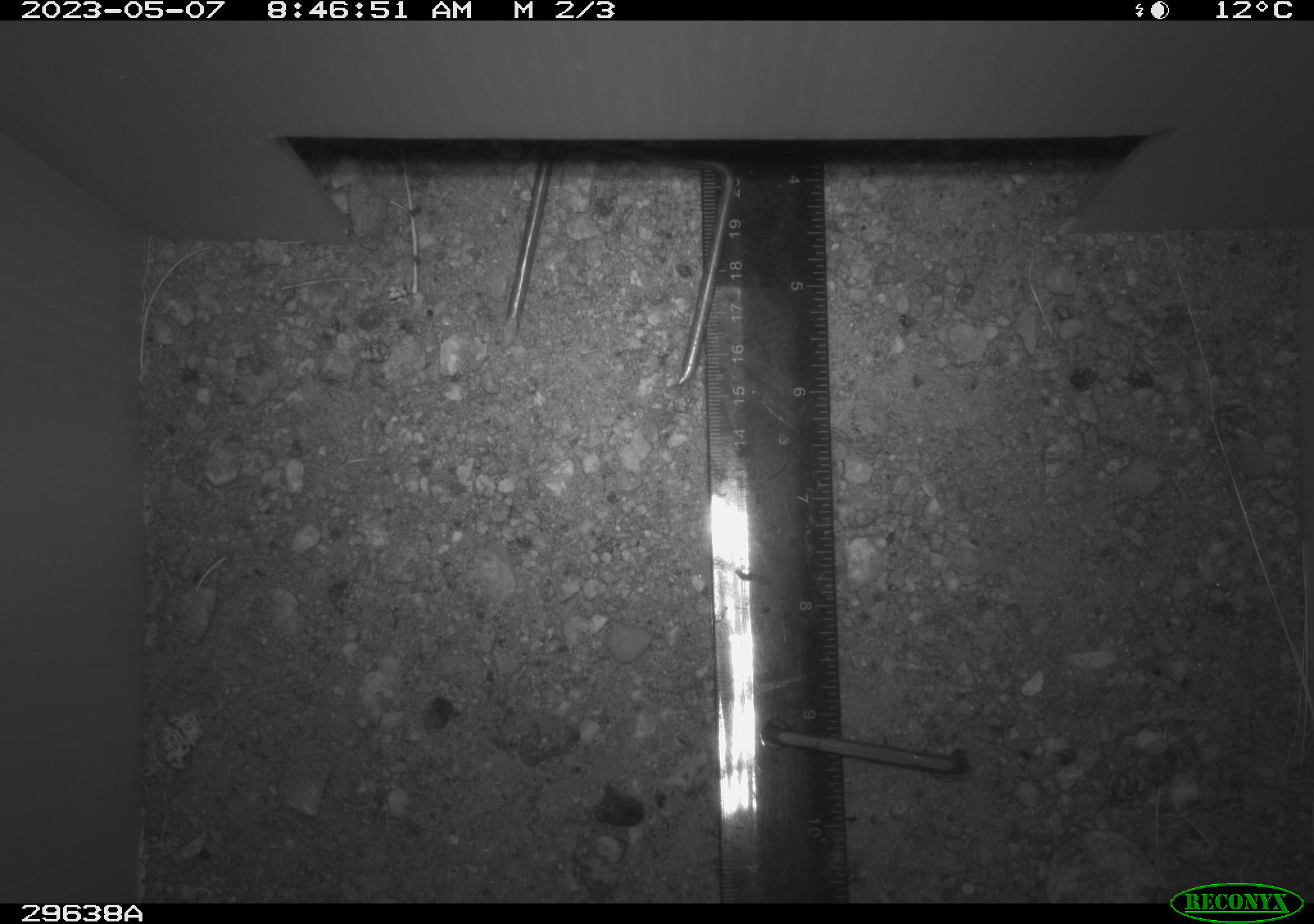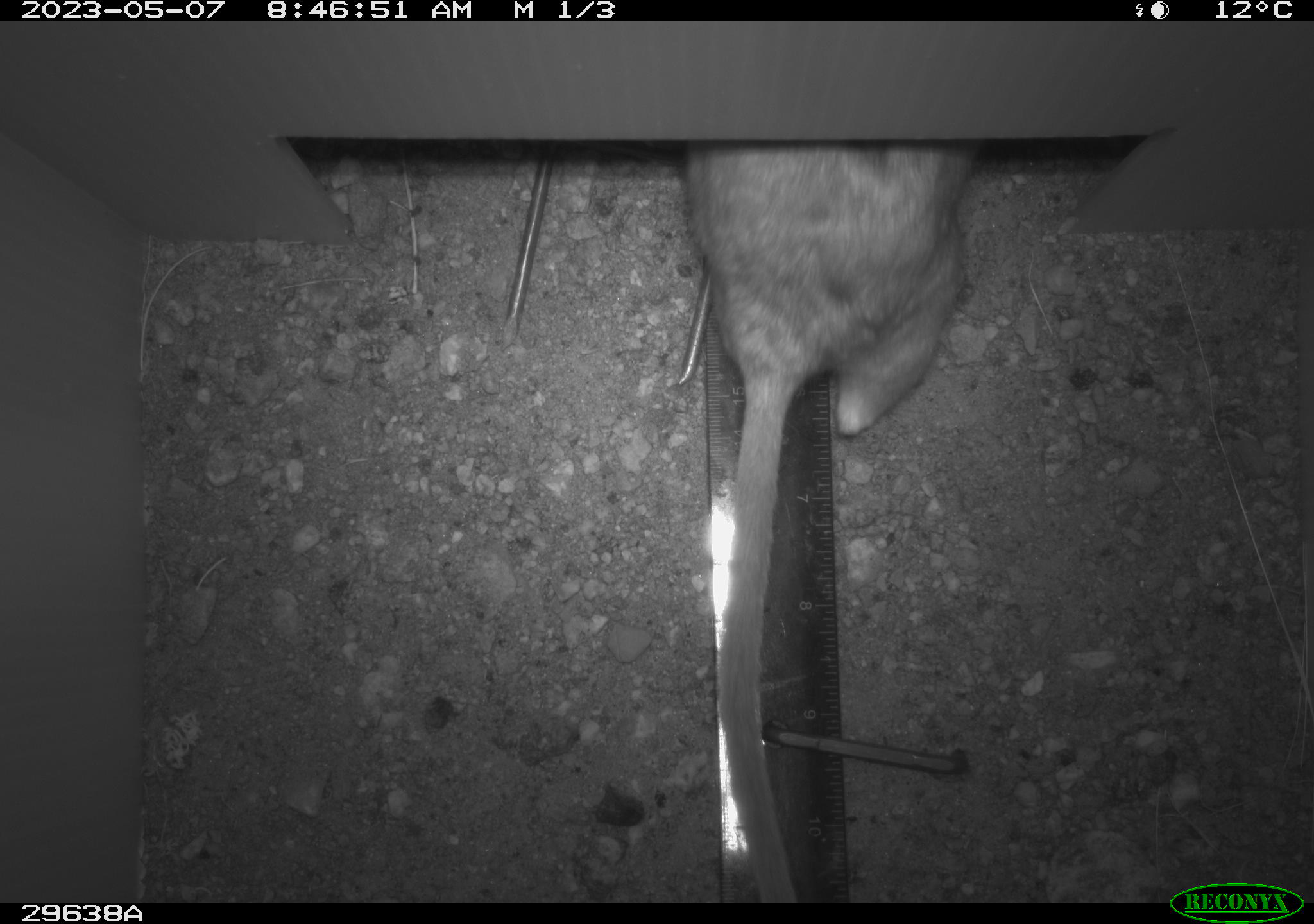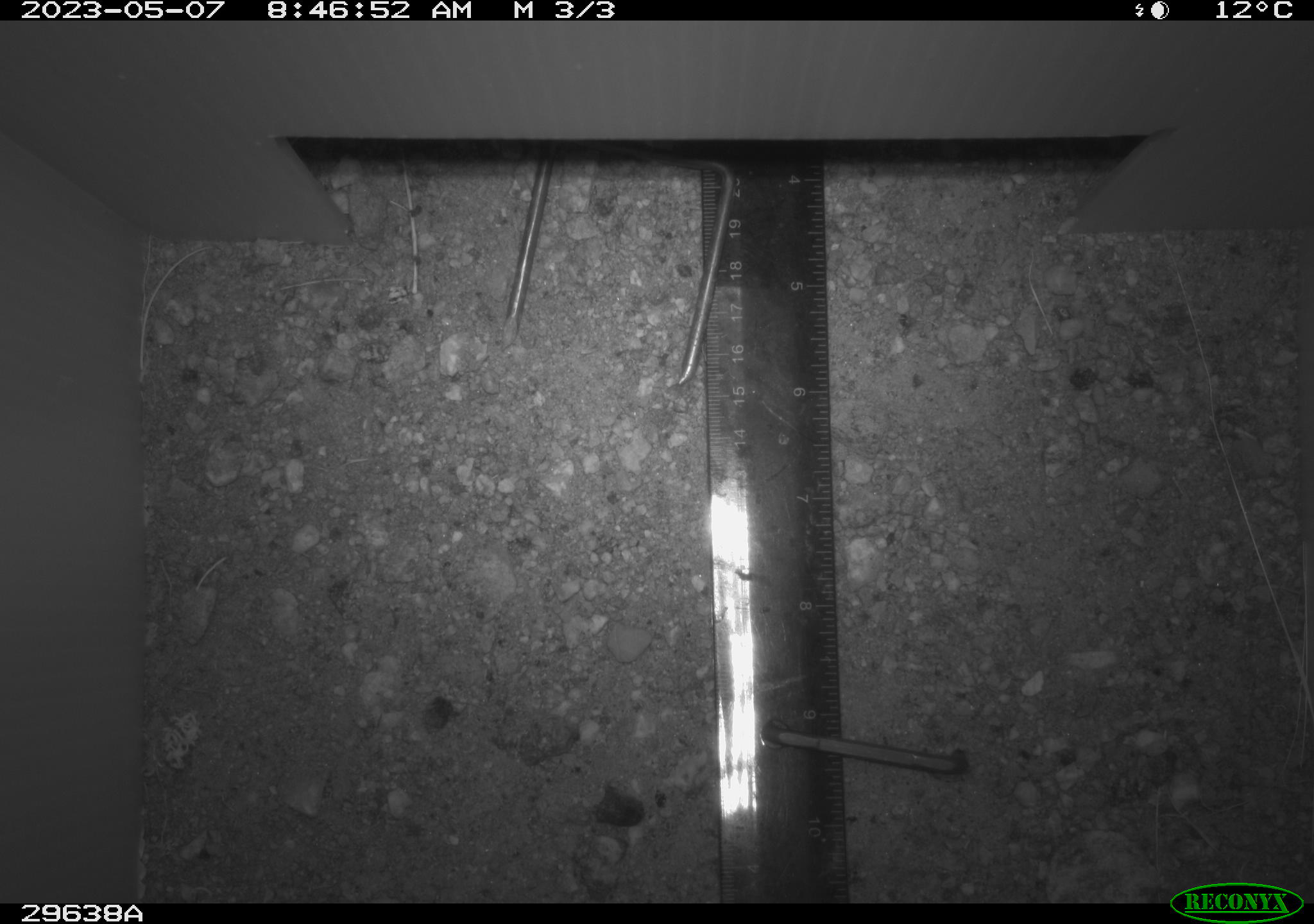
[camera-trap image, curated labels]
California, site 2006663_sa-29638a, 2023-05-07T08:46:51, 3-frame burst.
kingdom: Animalia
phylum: Chordata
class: Mammalia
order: Rodentia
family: Cricetidae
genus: Neotoma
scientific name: Neotoma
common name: pack rat or woodrat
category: neotoma species